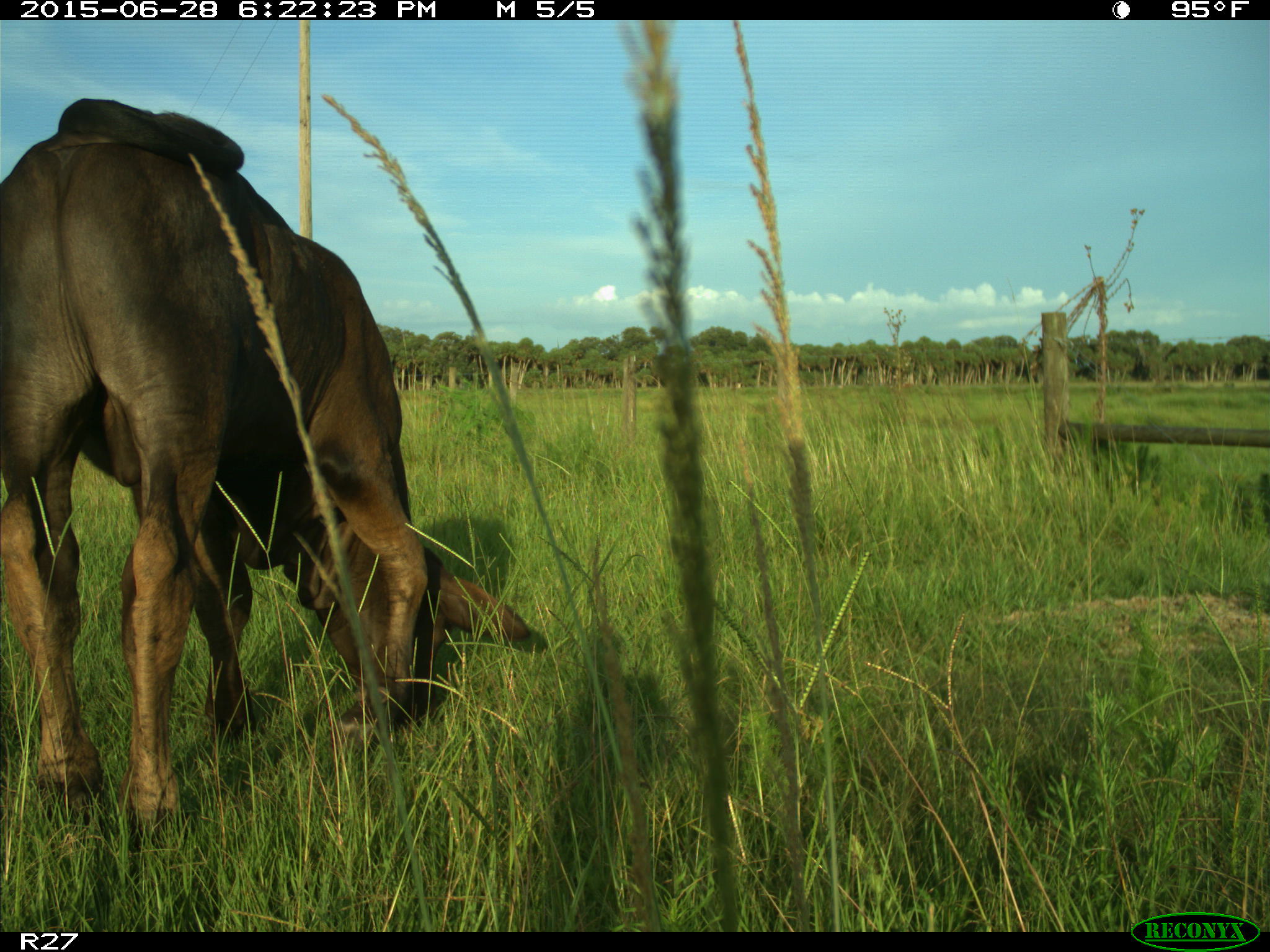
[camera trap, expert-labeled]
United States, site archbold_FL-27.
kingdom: Animalia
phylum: Chordata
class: Mammalia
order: Artiodactyla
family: Bovidae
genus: Bos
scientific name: Bos taurus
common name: domestic cow